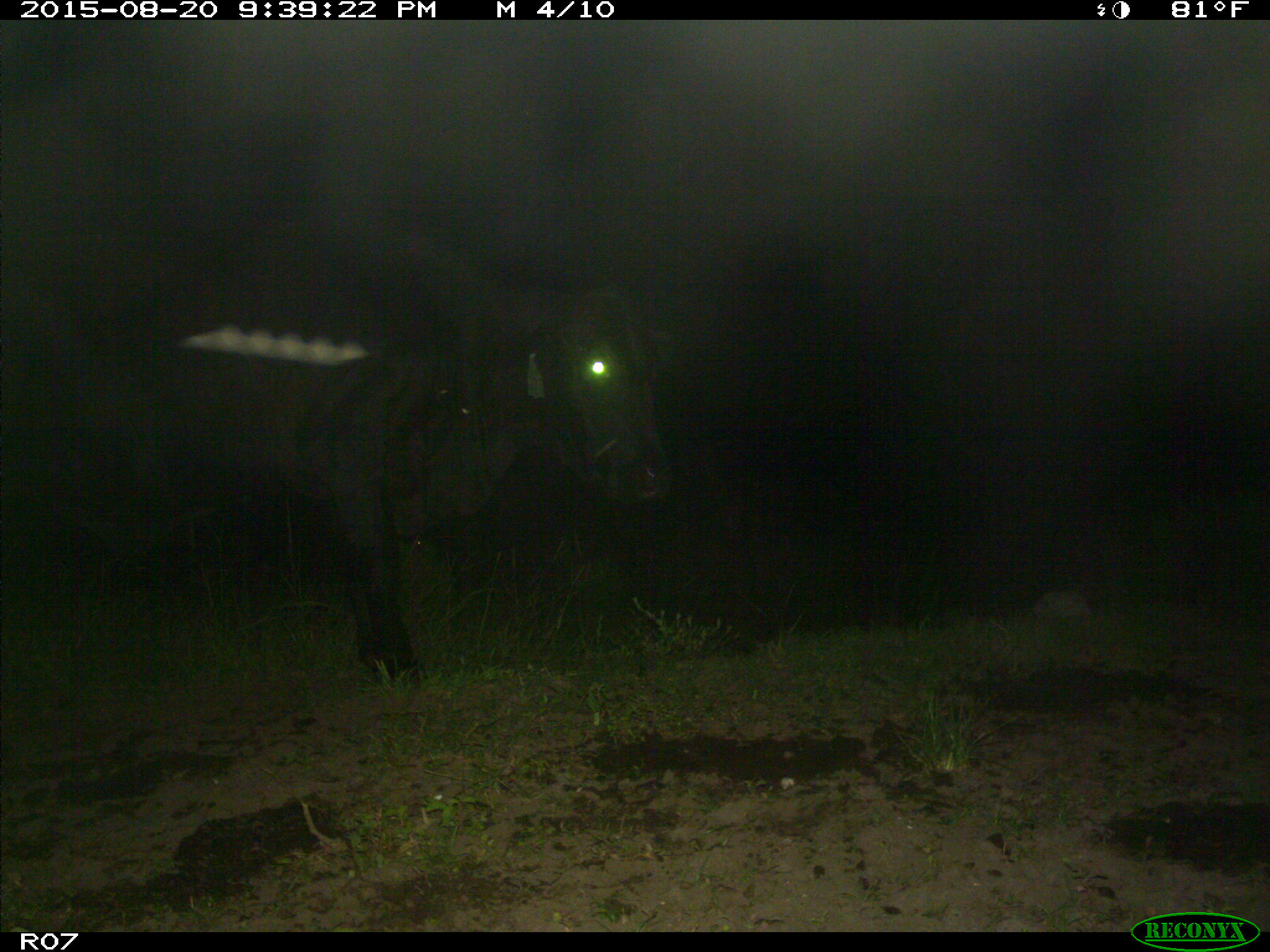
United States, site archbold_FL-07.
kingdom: Animalia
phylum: Chordata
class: Mammalia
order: Artiodactyla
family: Bovidae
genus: Bos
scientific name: Bos taurus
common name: domestic cow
Bos taurus (domestic cow).